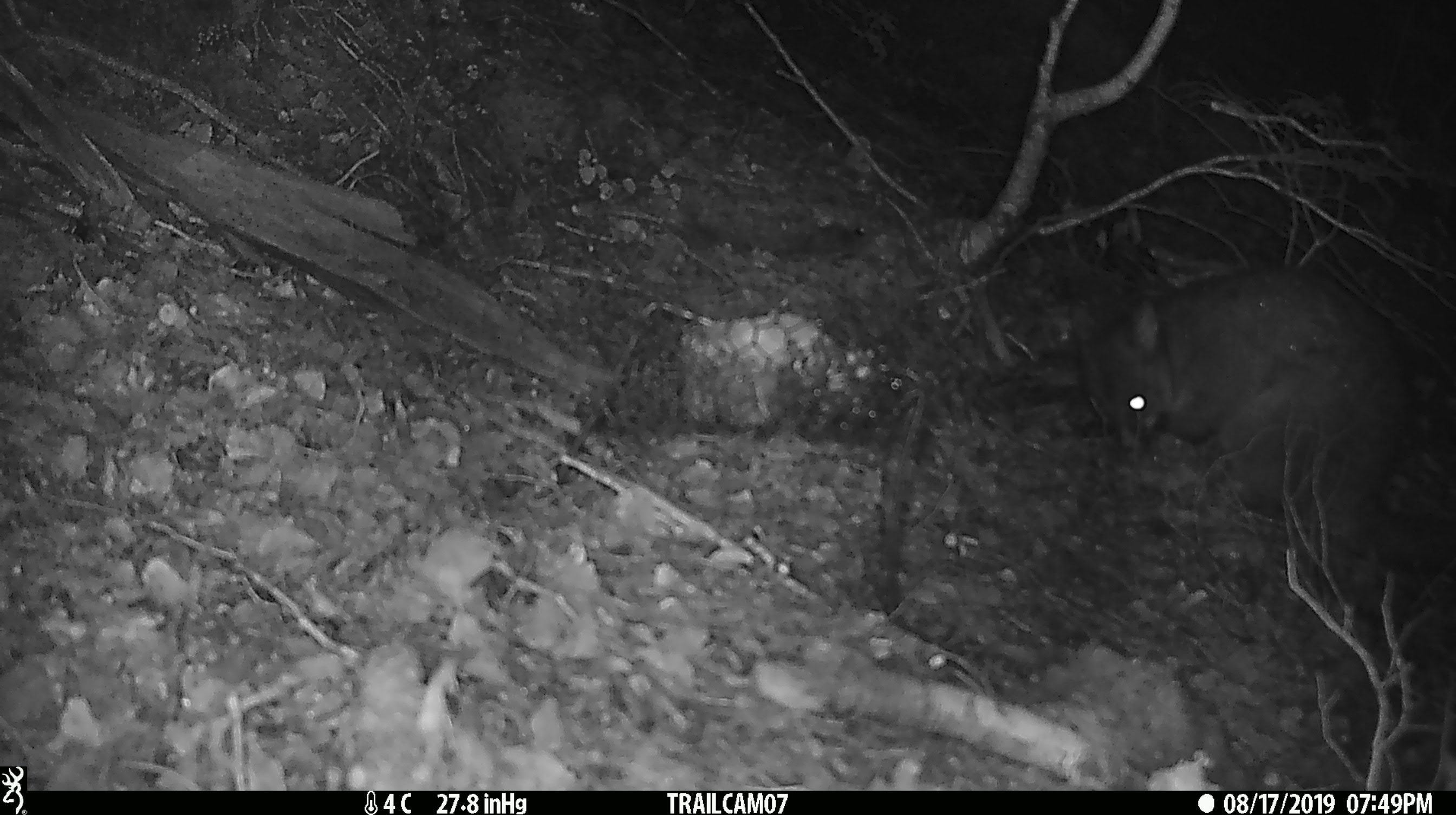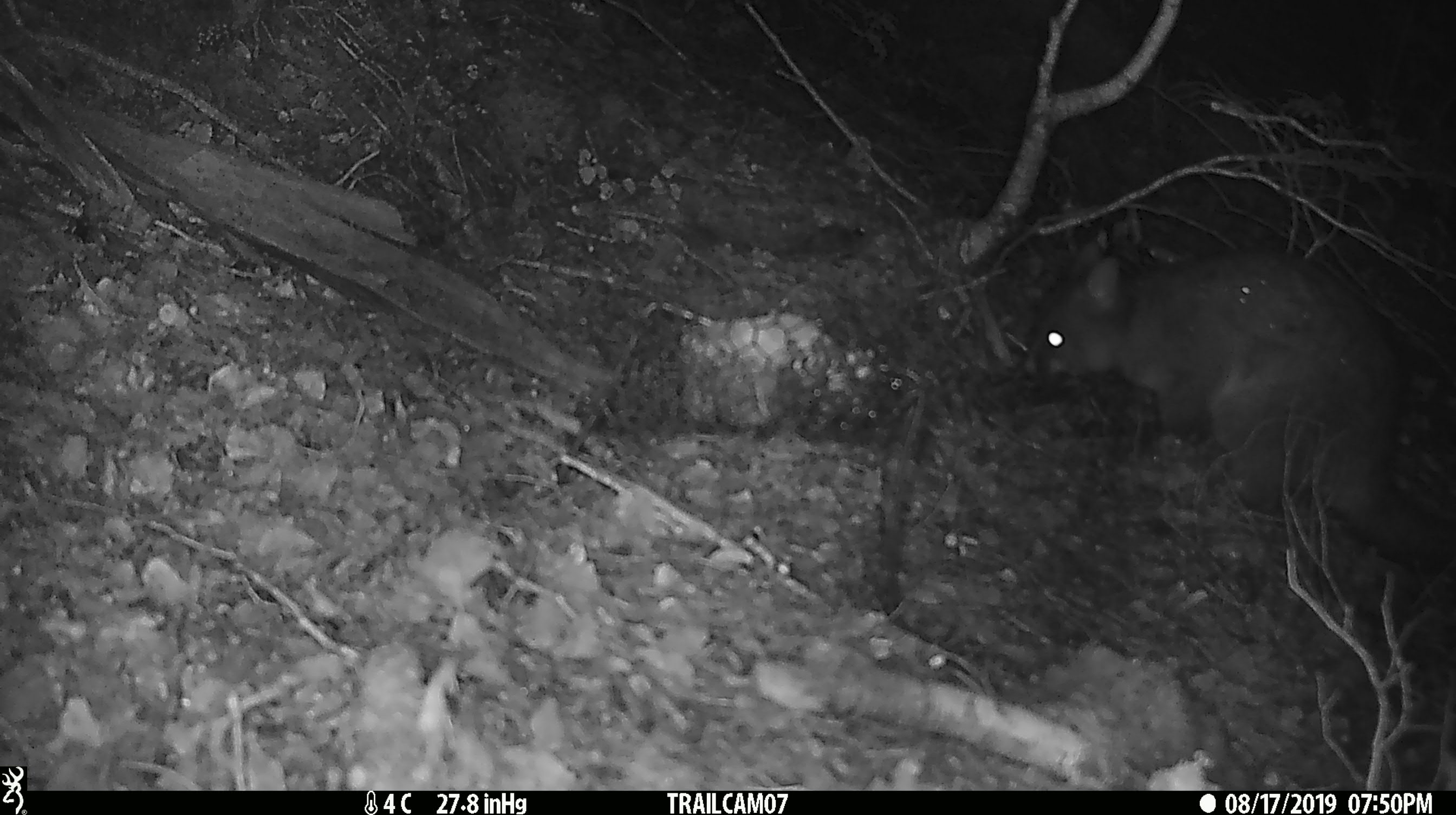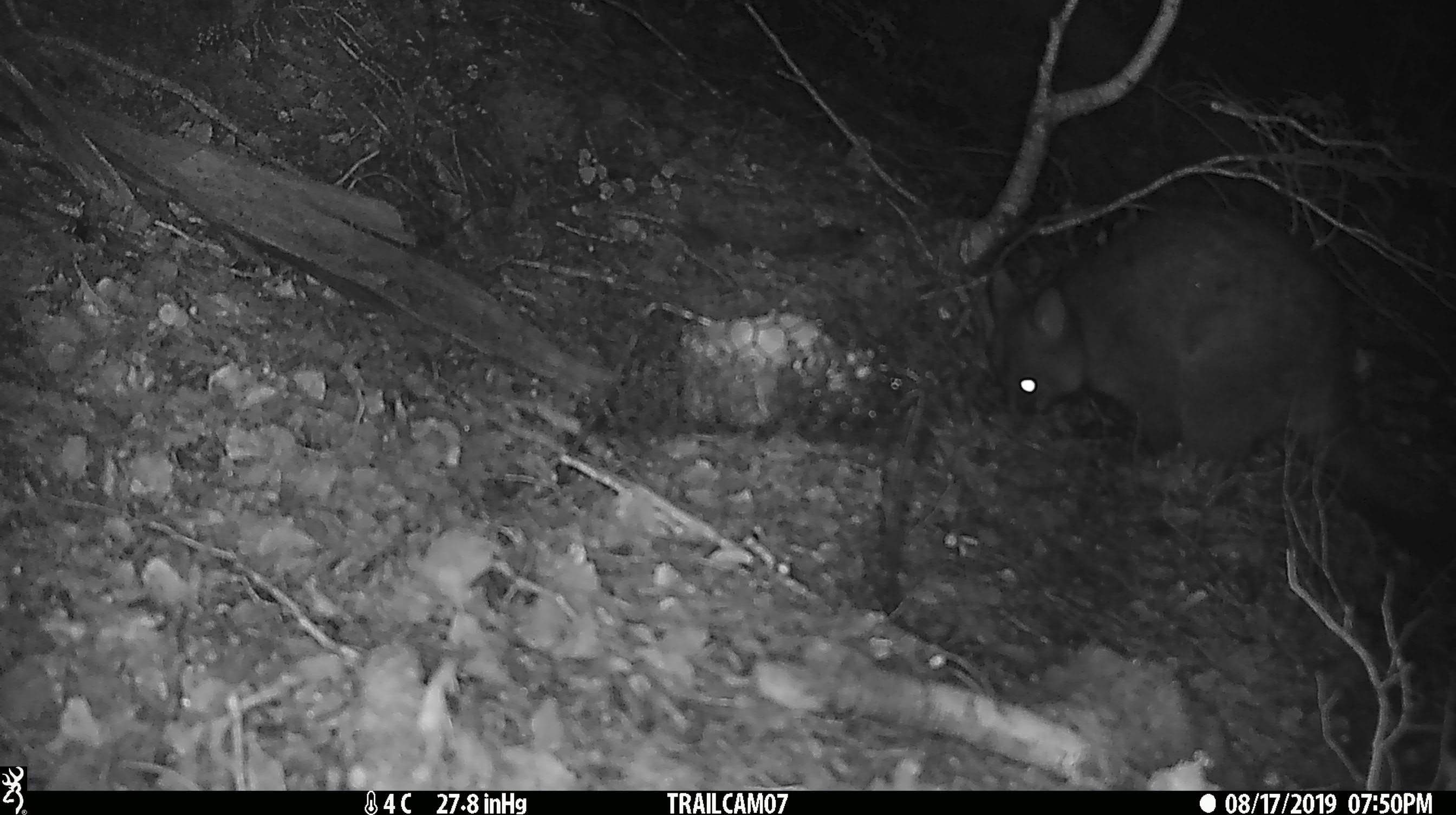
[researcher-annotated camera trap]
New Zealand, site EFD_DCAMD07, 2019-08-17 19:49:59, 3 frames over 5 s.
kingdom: Animalia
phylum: Chordata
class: Mammalia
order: Diprotodontia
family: Phalangeridae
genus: Trichosurus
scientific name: Trichosurus vulpecula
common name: common brushtail possum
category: possum